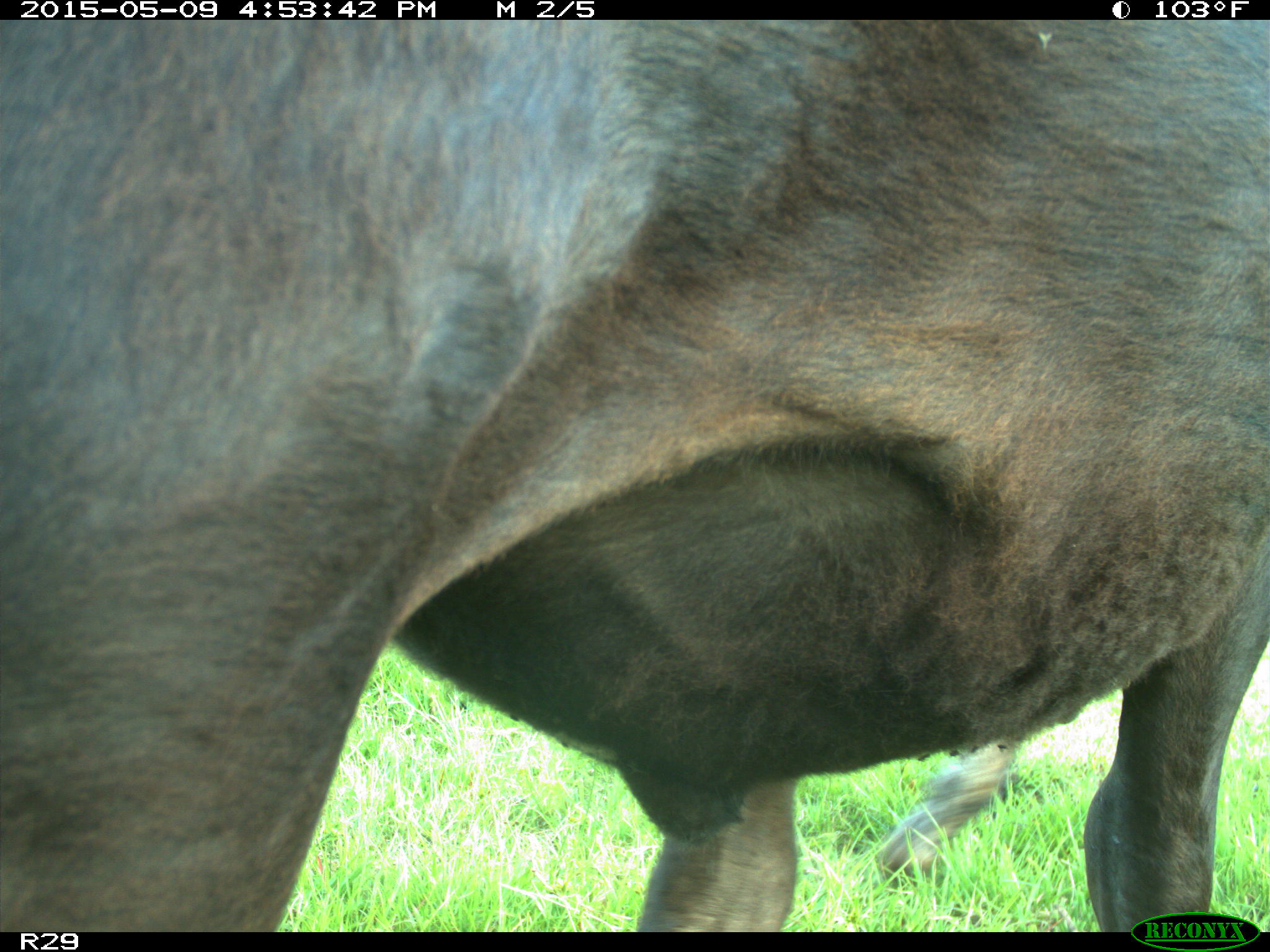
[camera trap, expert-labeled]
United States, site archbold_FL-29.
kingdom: Animalia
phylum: Chordata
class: Mammalia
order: Artiodactyla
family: Bovidae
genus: Bos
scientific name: Bos taurus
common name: domestic cow